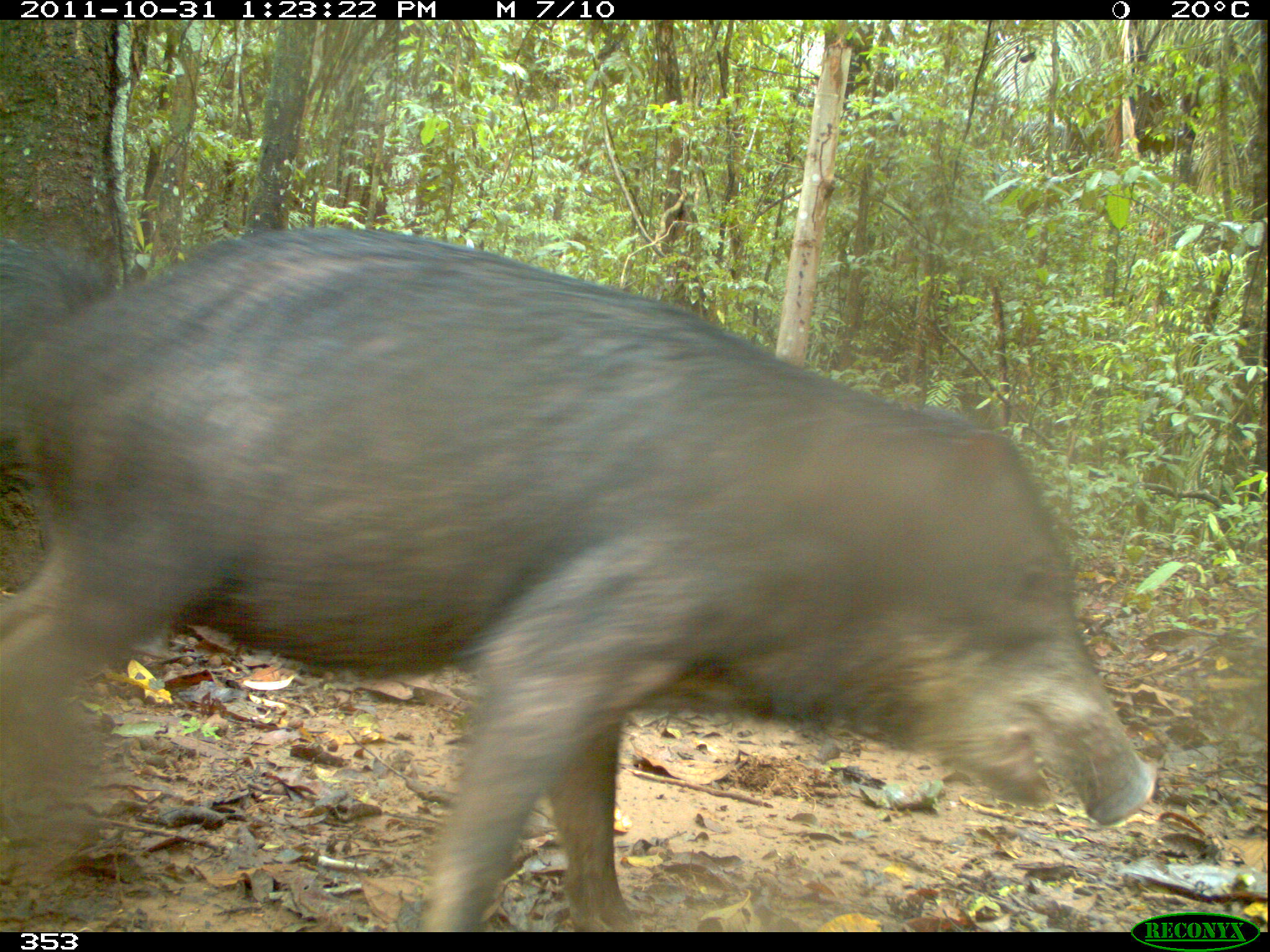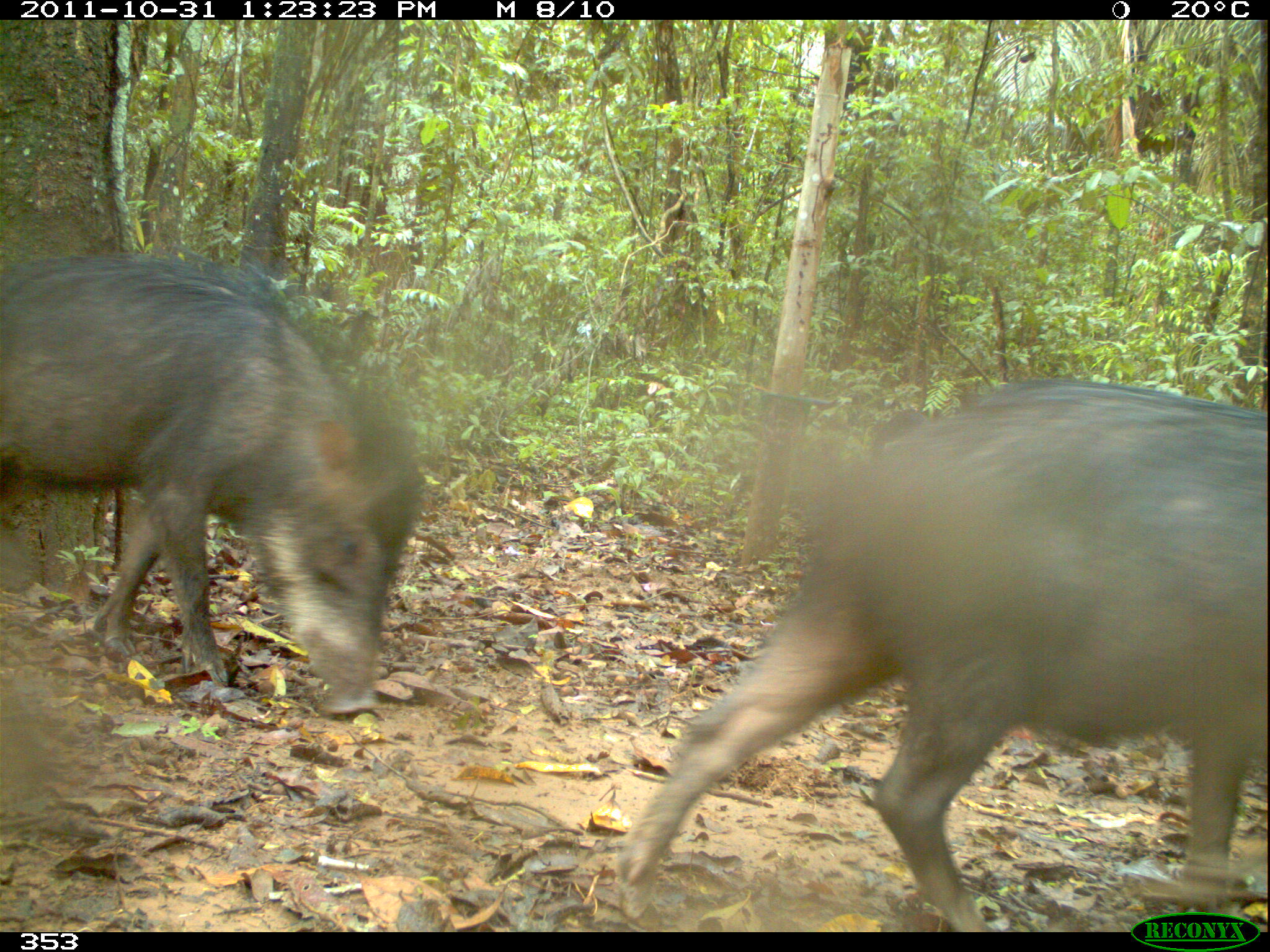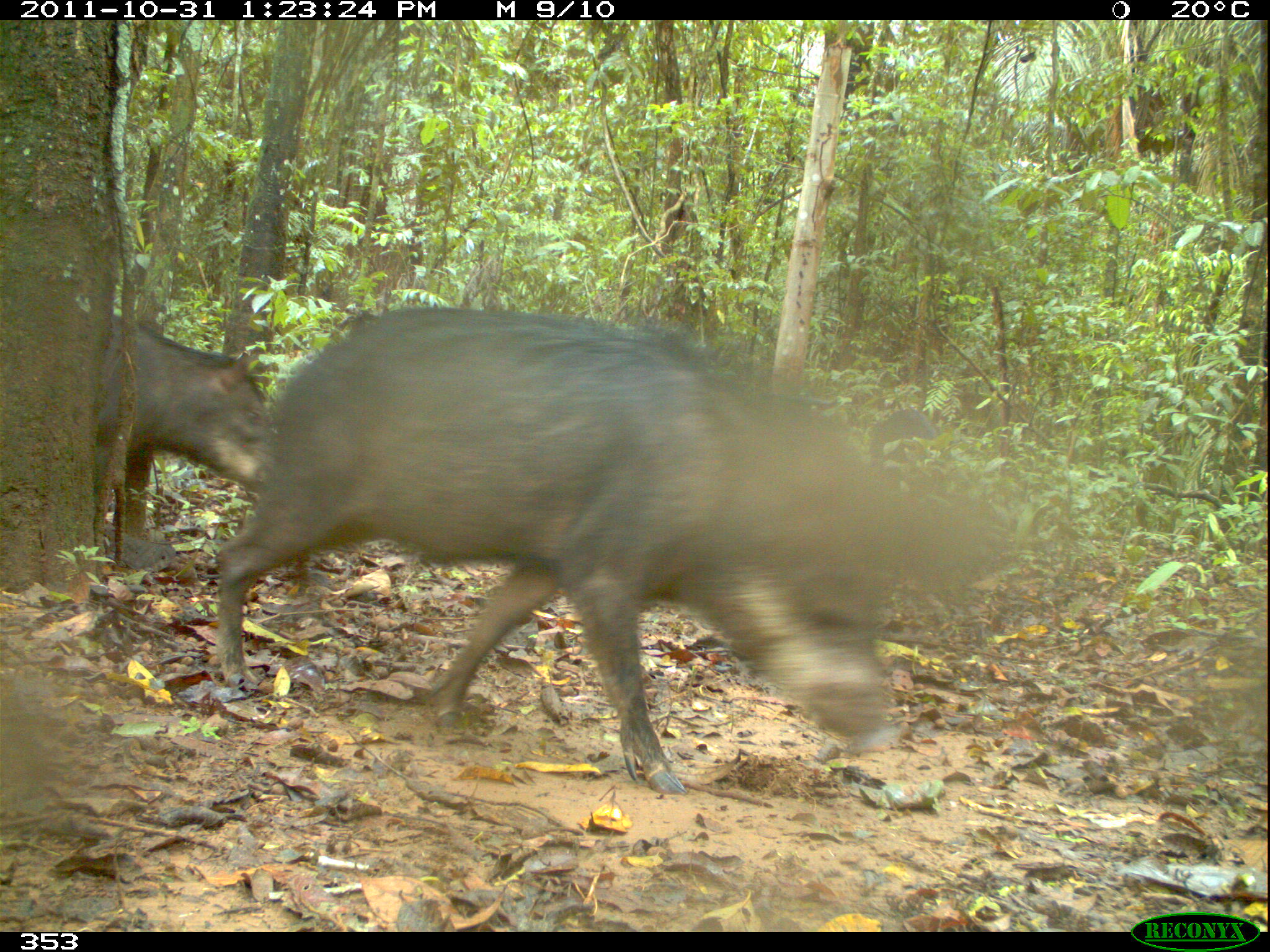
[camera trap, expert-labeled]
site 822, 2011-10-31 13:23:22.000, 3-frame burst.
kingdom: Animalia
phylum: Chordata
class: Mammalia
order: Artiodactyla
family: Tayassuidae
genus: Tayassu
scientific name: Tayassu pecari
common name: white-lipped peccary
Tayassu pecari (white-lipped peccary).